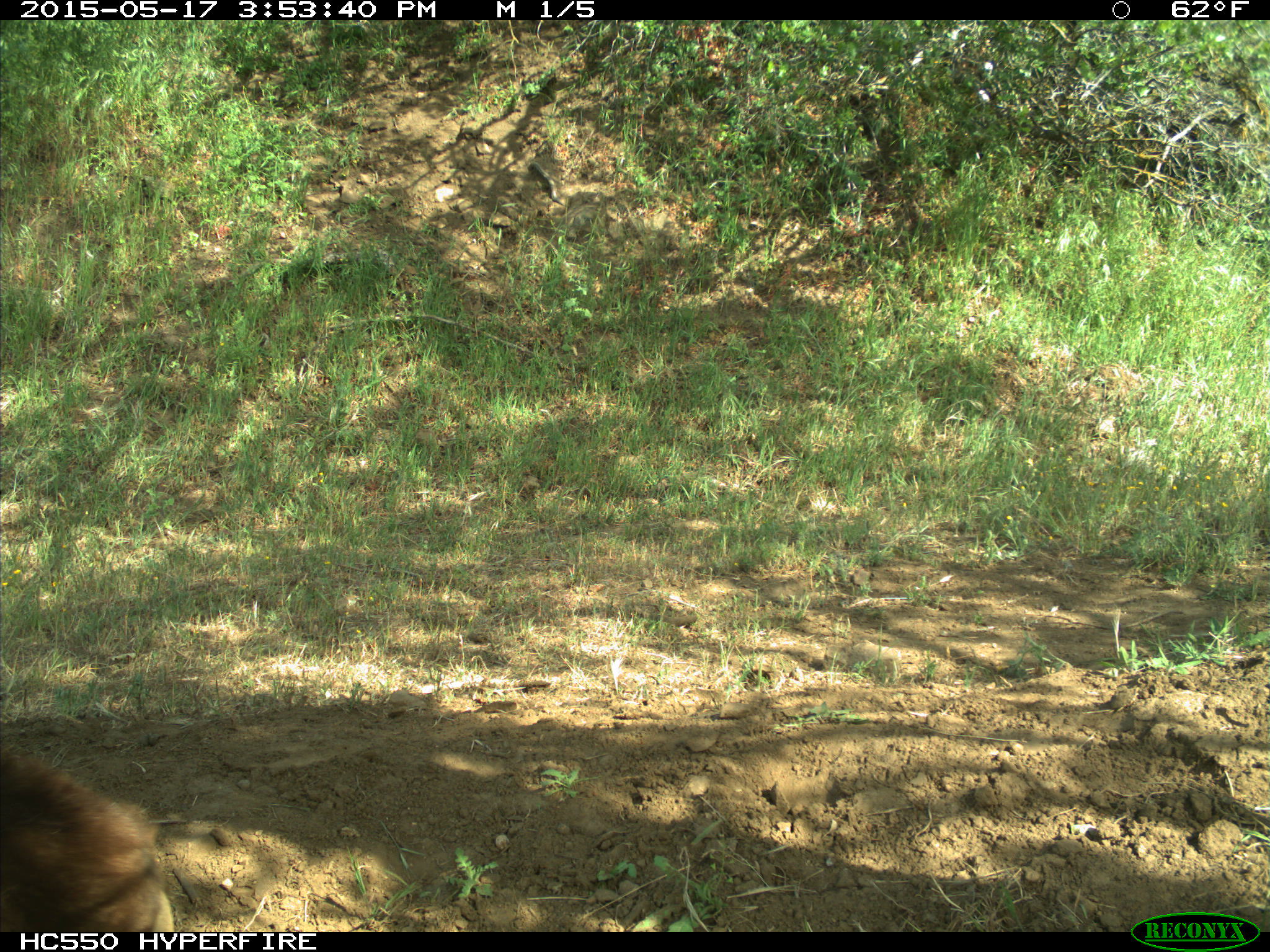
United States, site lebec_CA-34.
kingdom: Animalia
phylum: Chordata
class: Mammalia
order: Carnivora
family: Ursidae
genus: Ursus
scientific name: Ursus americanus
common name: american black bear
Ursus americanus (american black bear).